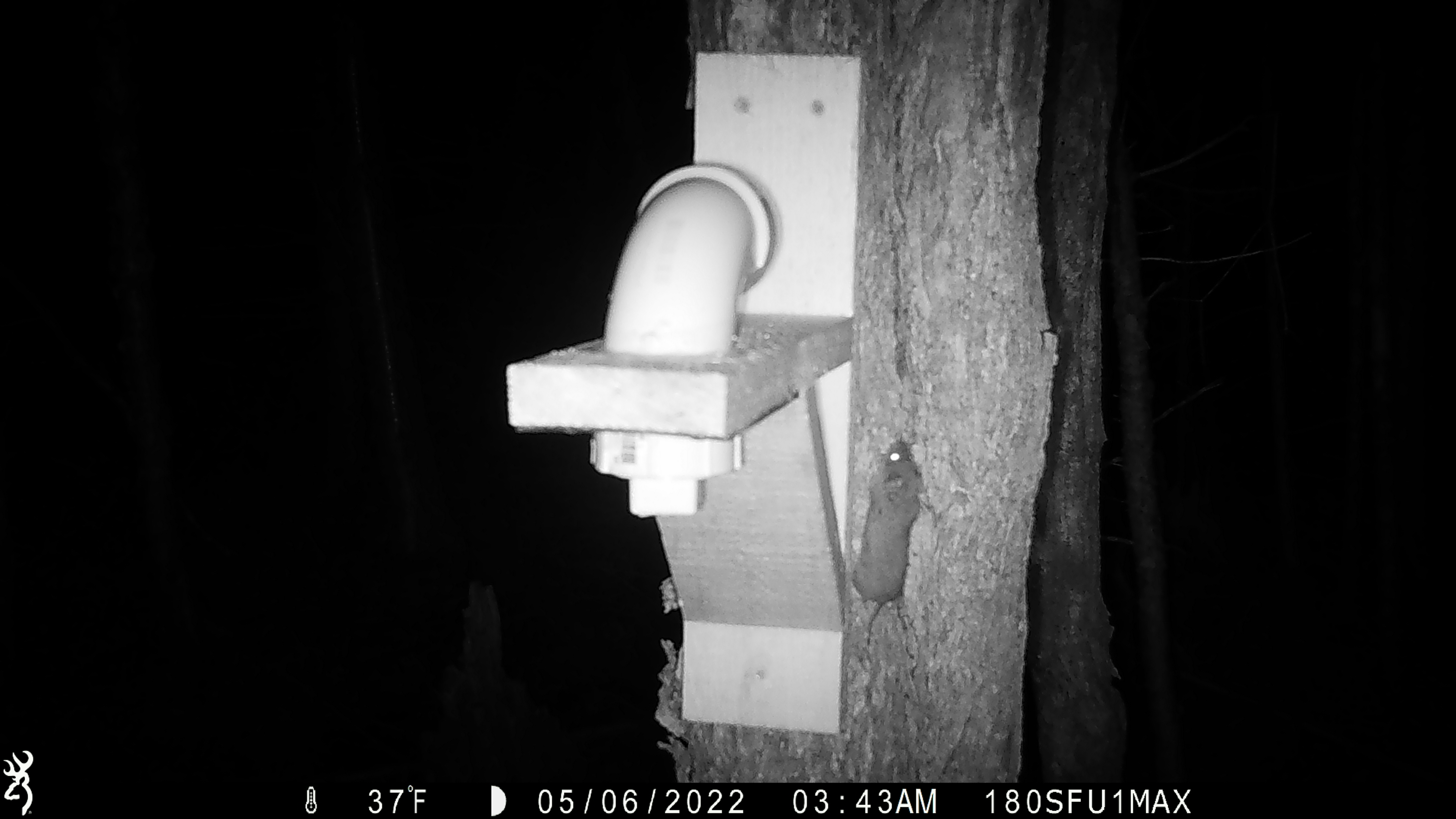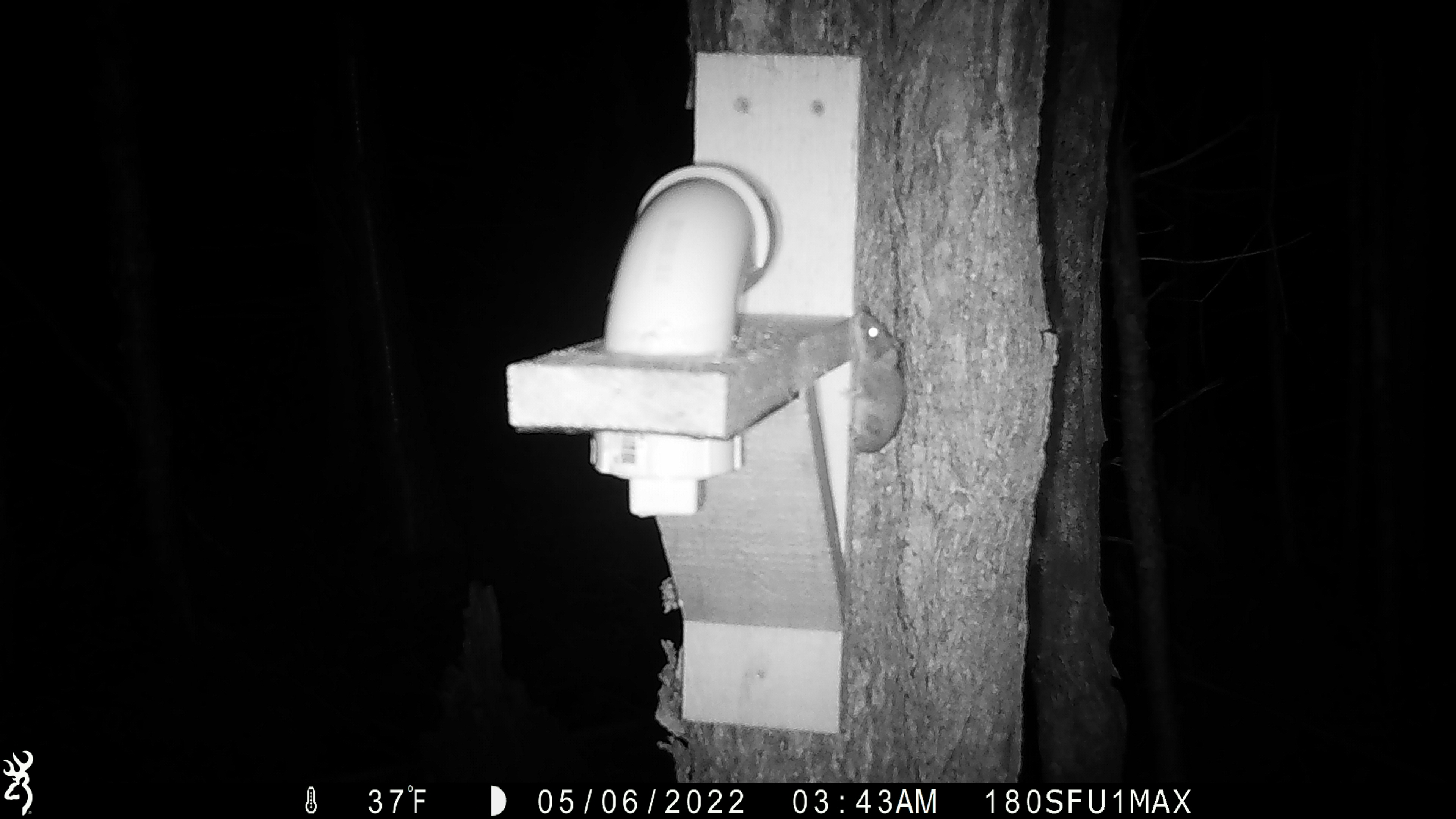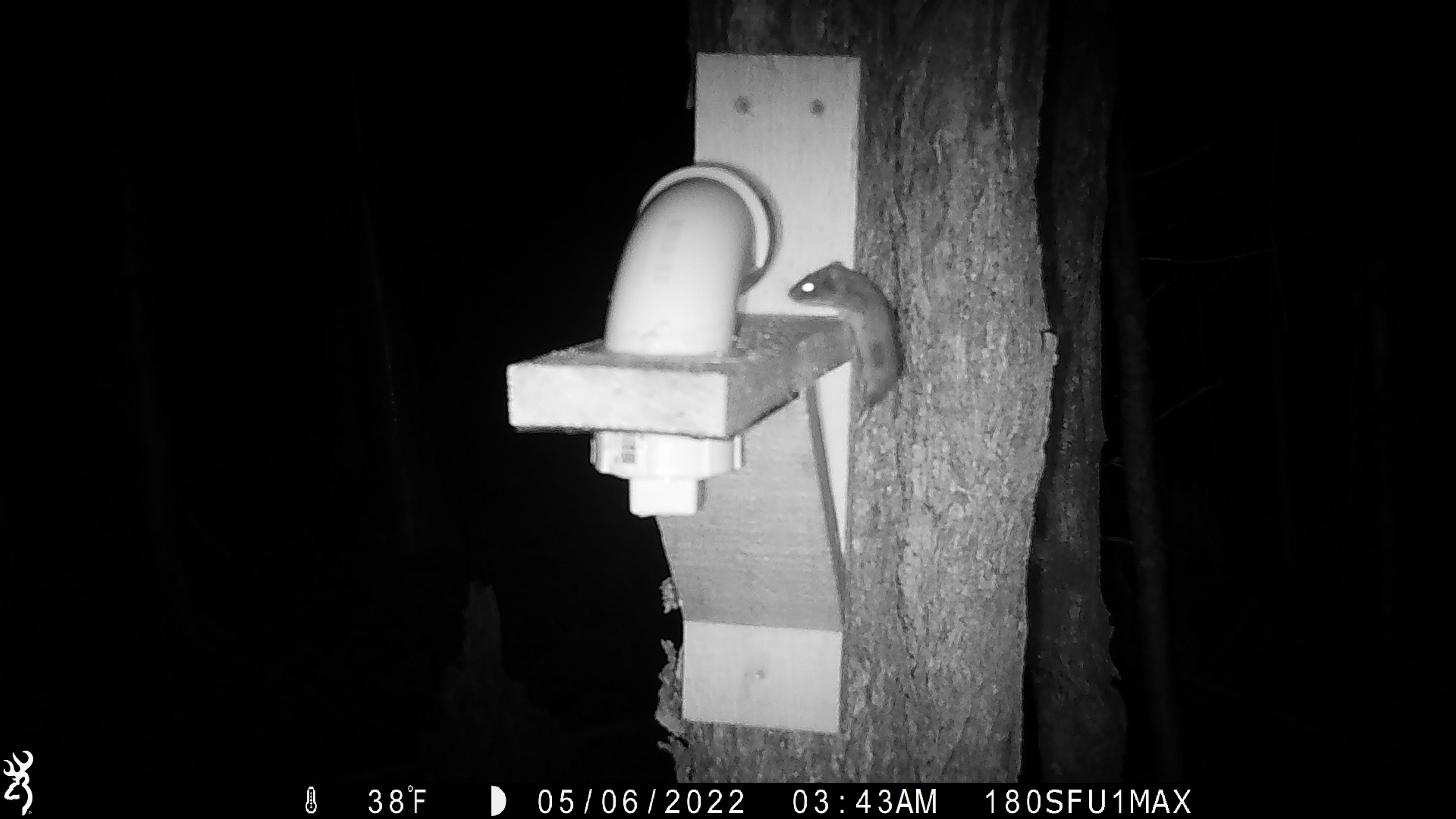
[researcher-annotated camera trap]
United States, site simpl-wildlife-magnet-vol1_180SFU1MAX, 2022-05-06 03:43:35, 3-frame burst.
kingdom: Animalia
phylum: Chordata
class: Mammalia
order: Rodentia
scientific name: Rodentia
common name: mouse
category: mouse sp.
Mouse sp. (mouse) (Rodentia).